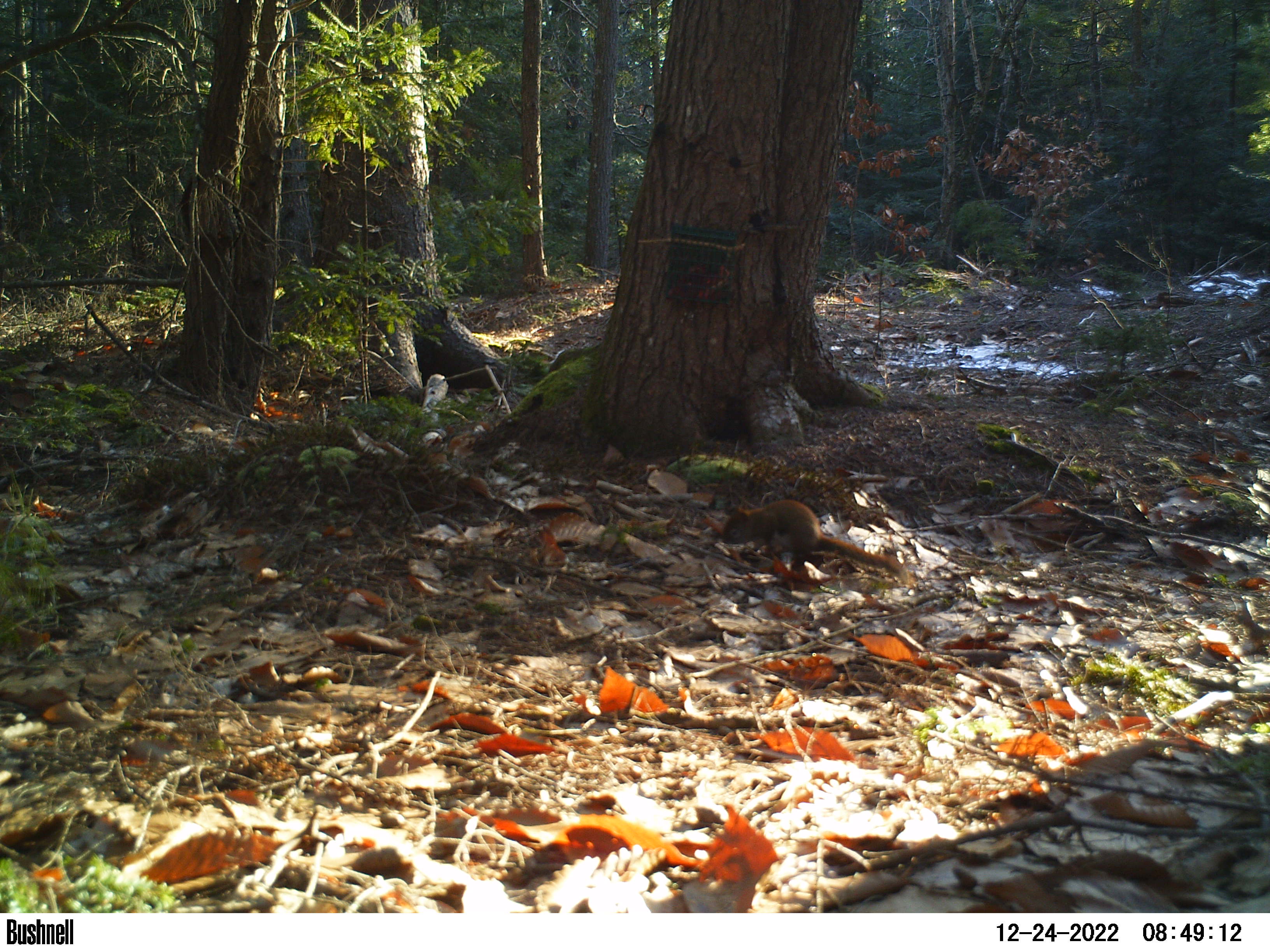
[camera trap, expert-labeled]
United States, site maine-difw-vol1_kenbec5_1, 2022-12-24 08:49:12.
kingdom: Animalia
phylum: Chordata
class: Mammalia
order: Rodentia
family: Sciuridae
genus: Tamiasciurus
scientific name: Tamiasciurus hudsonicus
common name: red squirrel